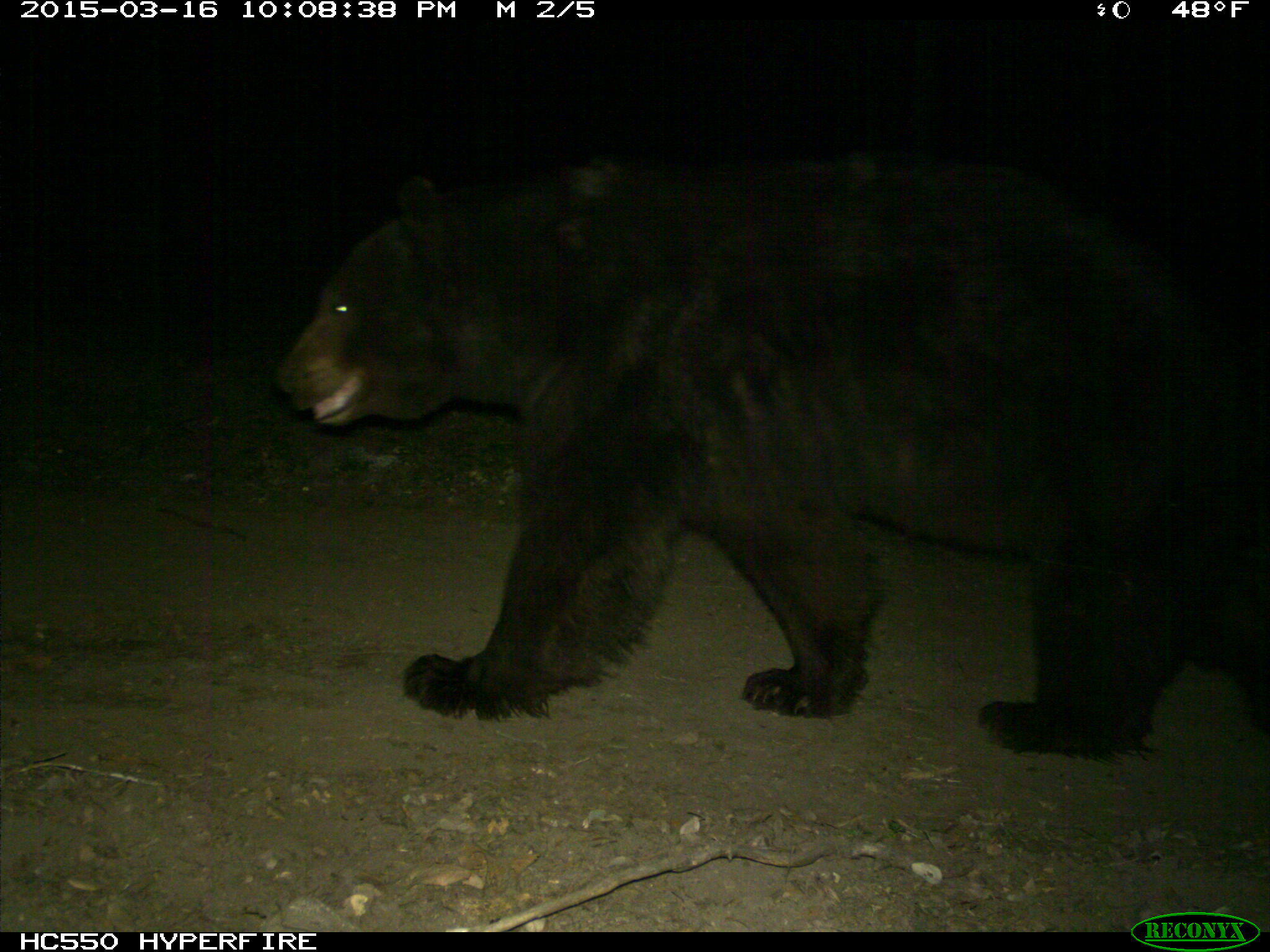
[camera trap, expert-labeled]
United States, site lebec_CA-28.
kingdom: Animalia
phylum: Chordata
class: Mammalia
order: Carnivora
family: Ursidae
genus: Ursus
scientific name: Ursus americanus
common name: american black bear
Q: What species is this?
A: Ursus americanus (american black bear).